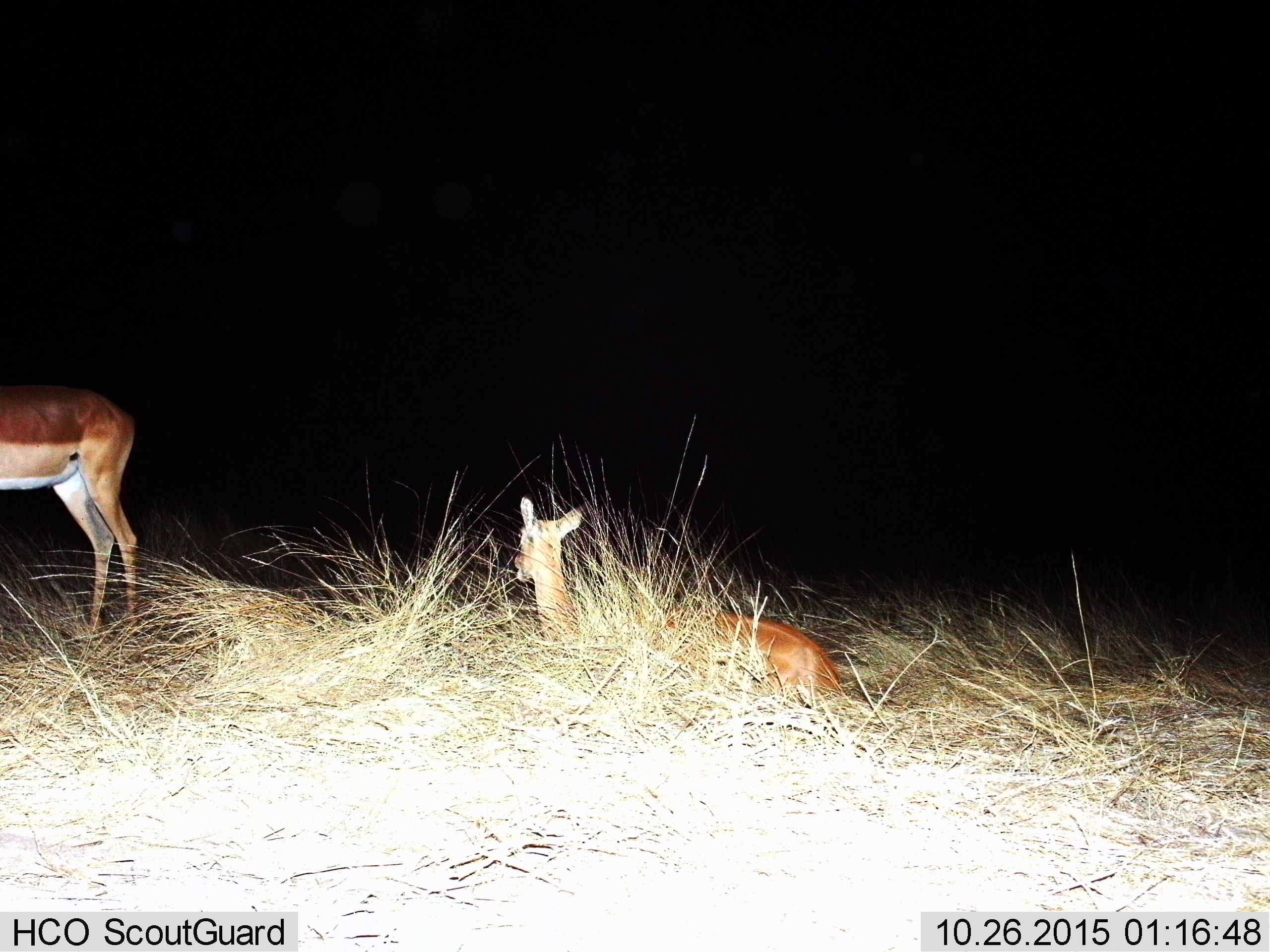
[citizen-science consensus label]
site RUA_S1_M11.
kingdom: Animalia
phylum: Chordata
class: Mammalia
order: Artiodactyla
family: Bovidae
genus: Aepyceros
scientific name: Aepyceros melampus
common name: impala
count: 2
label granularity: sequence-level